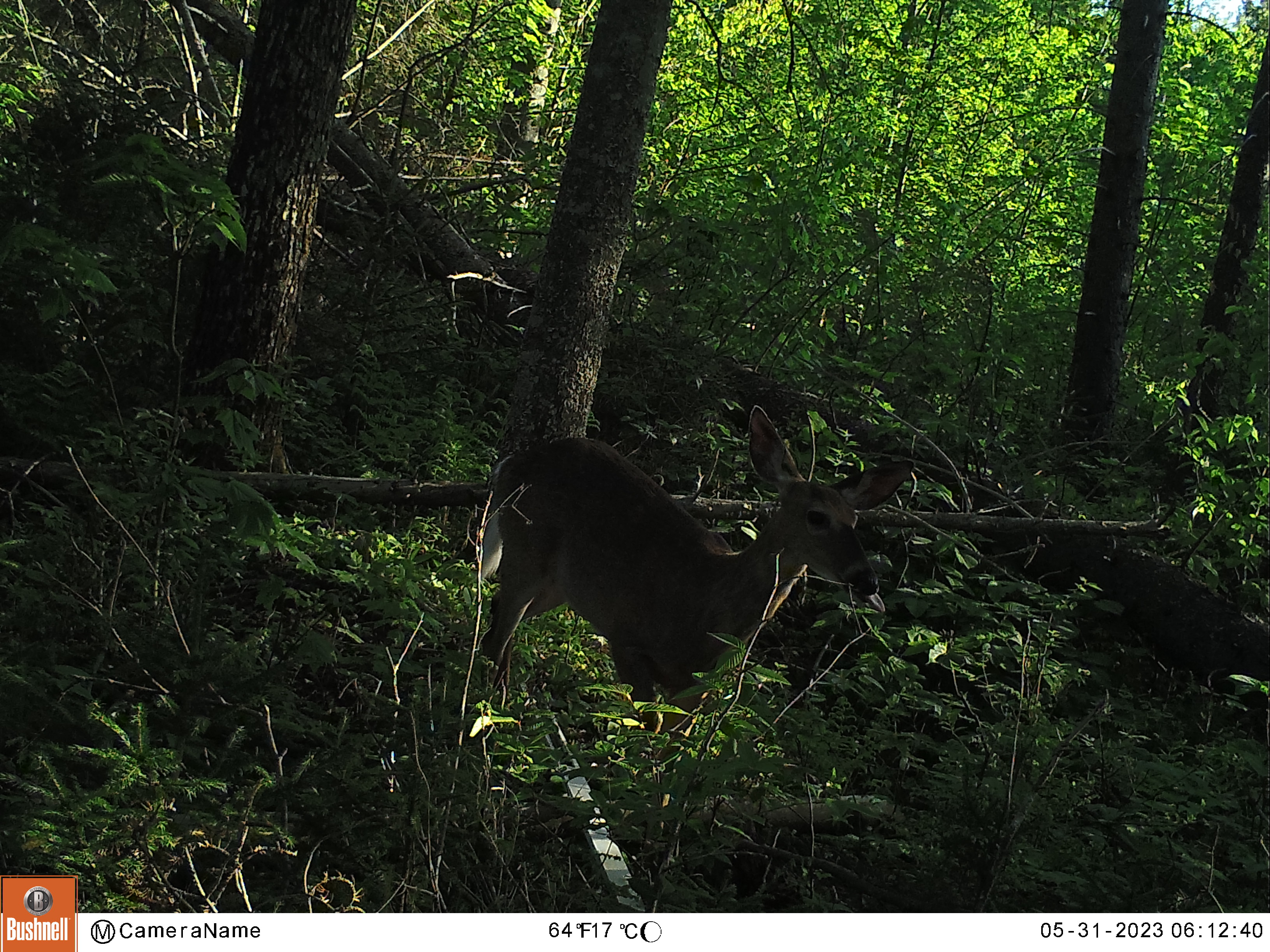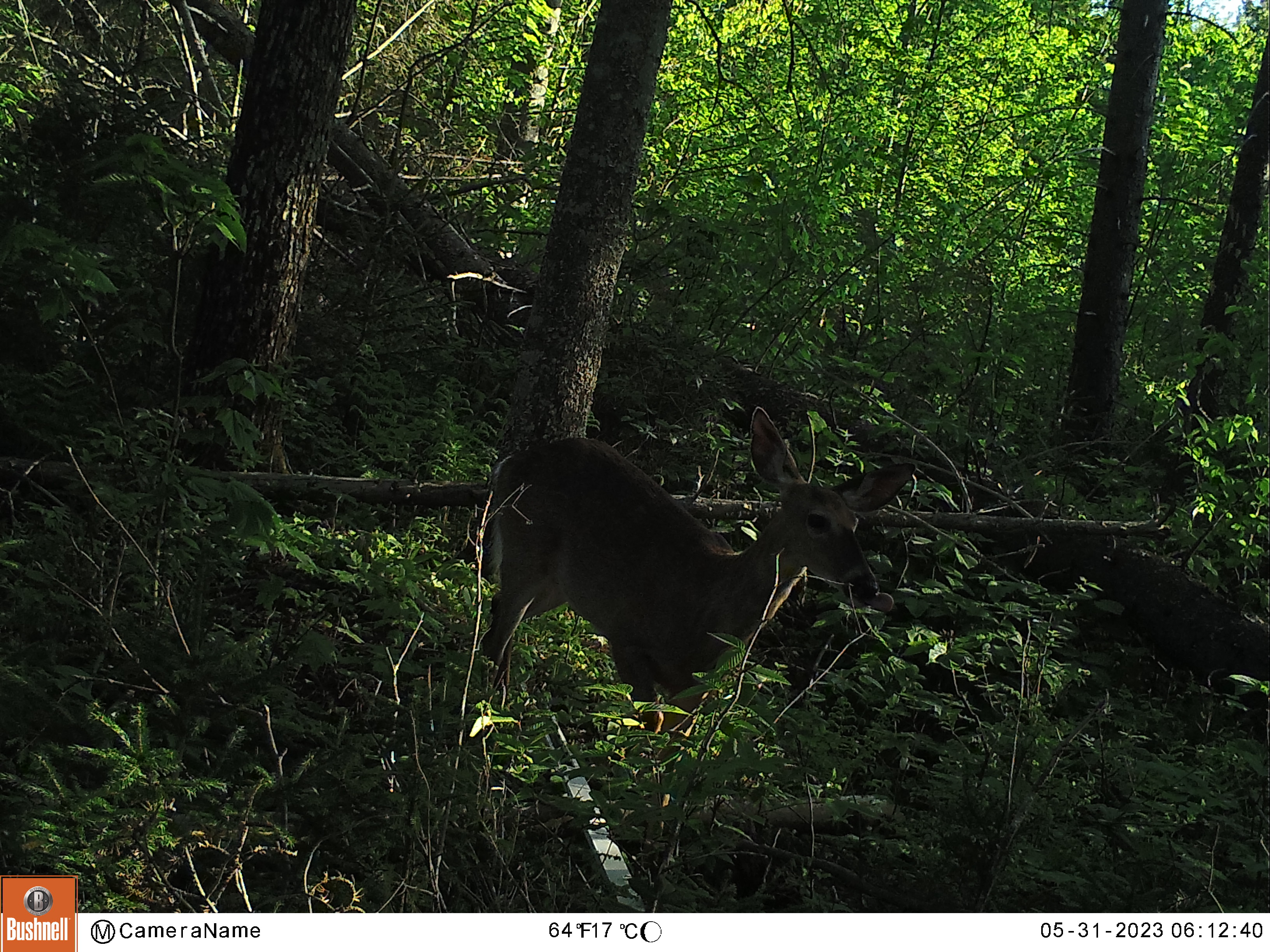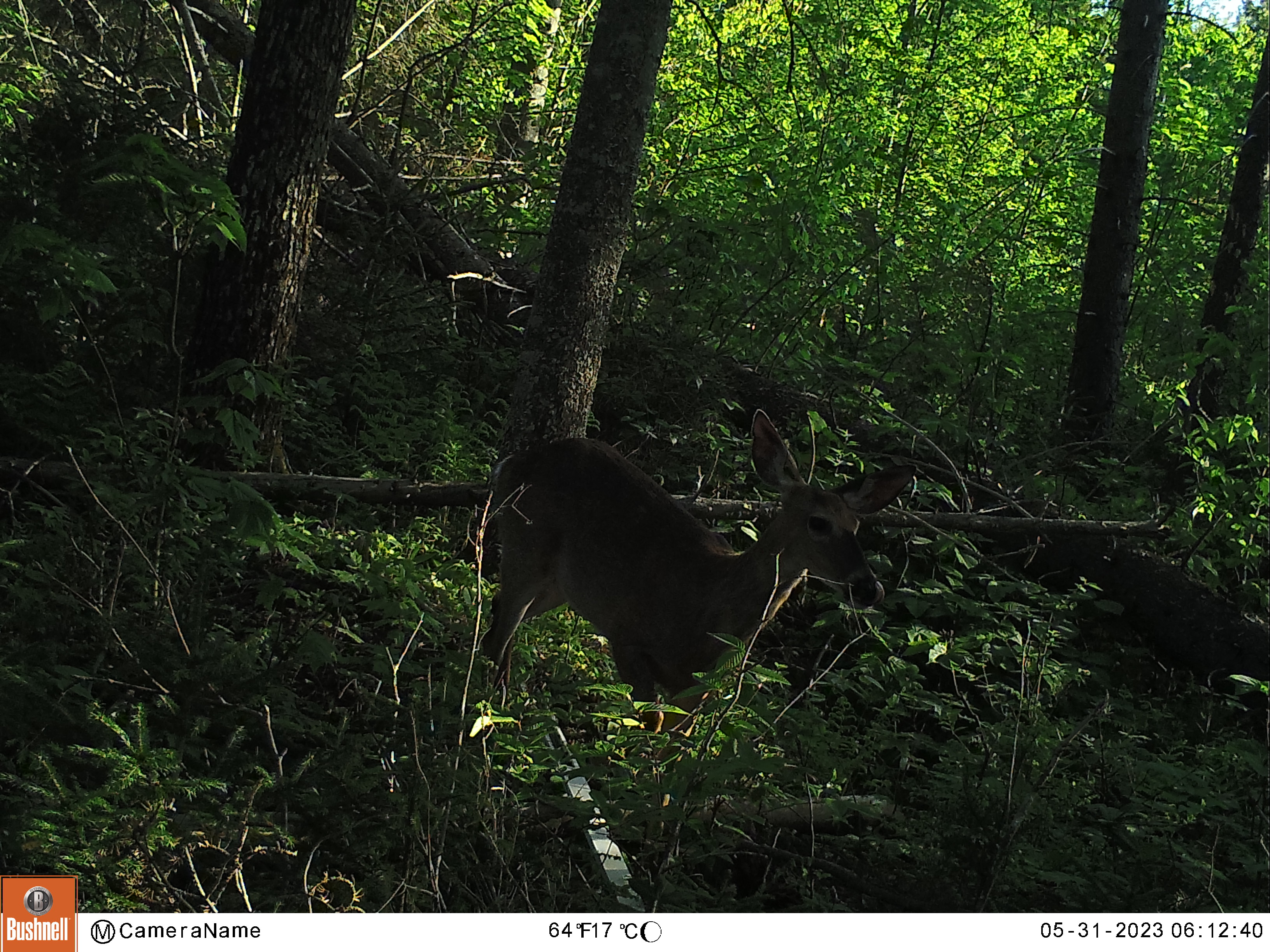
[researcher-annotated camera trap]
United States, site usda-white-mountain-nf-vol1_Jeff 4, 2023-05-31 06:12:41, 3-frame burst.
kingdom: Animalia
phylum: Chordata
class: Mammalia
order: Artiodactyla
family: Cervidae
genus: Odocoileus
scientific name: Odocoileus virginianus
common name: white-tailed deer